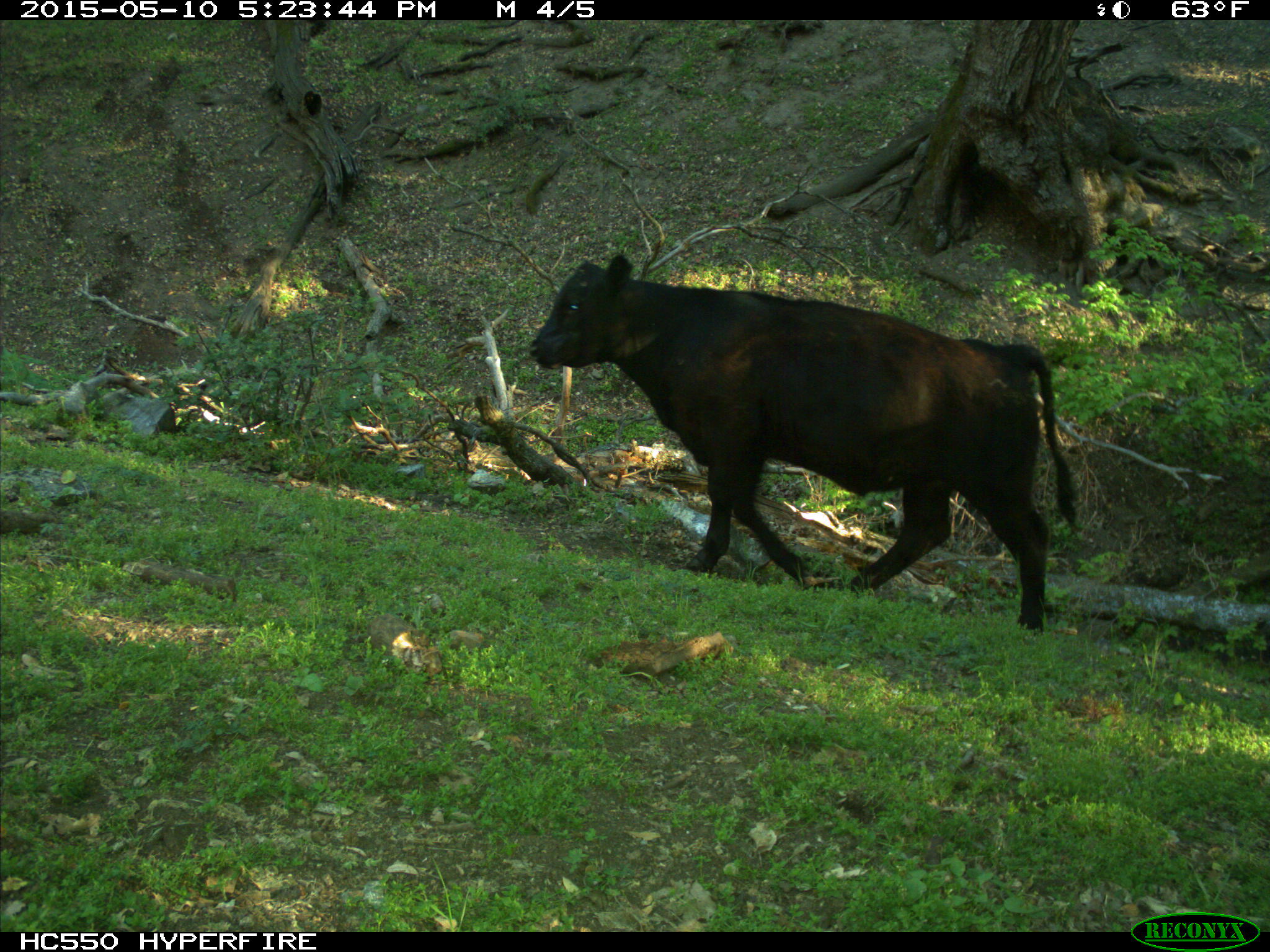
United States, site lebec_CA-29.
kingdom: Animalia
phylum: Chordata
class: Mammalia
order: Artiodactyla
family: Bovidae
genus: Bos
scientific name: Bos taurus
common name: domestic cow